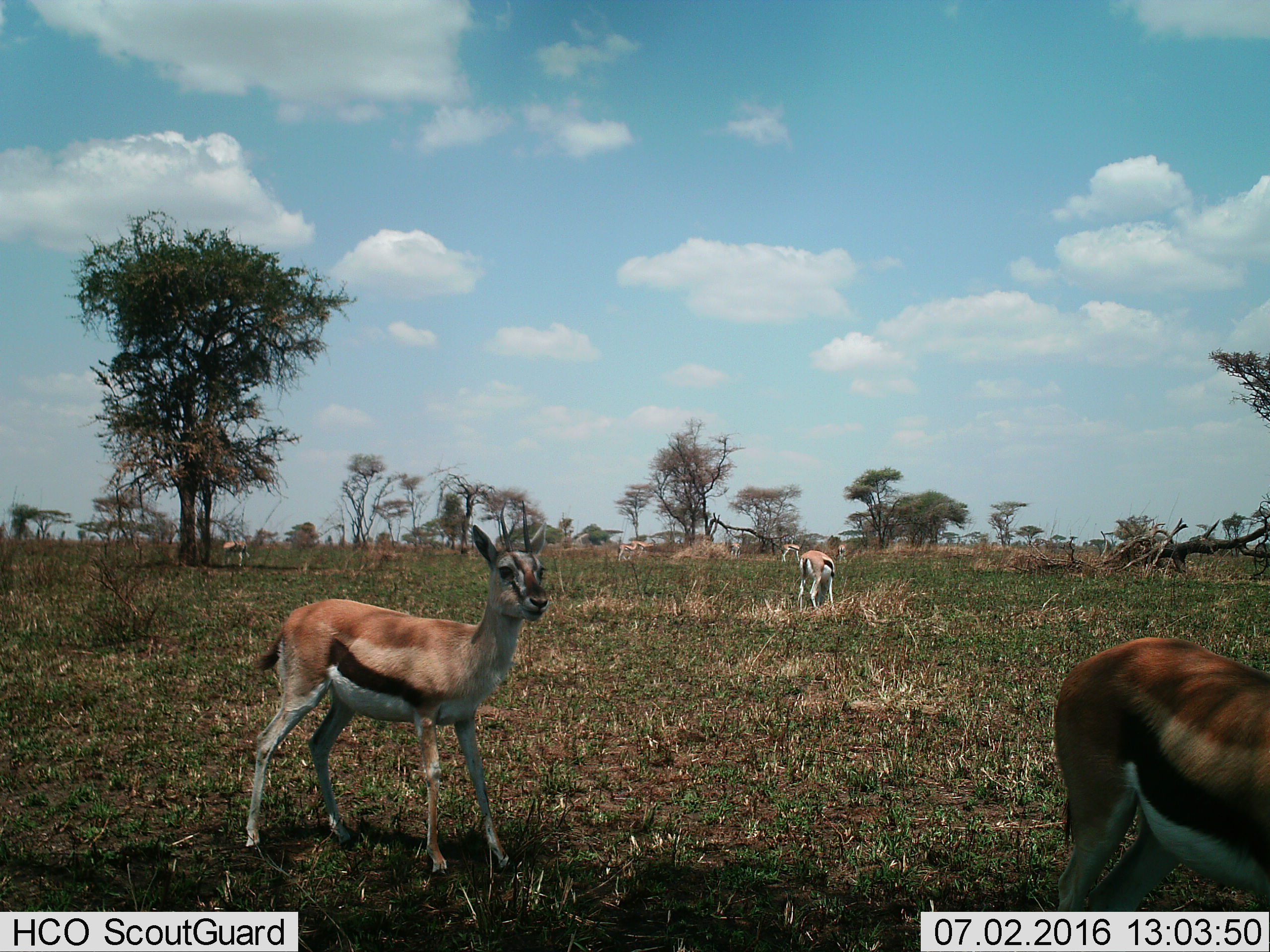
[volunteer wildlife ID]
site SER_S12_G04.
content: unidentified animal